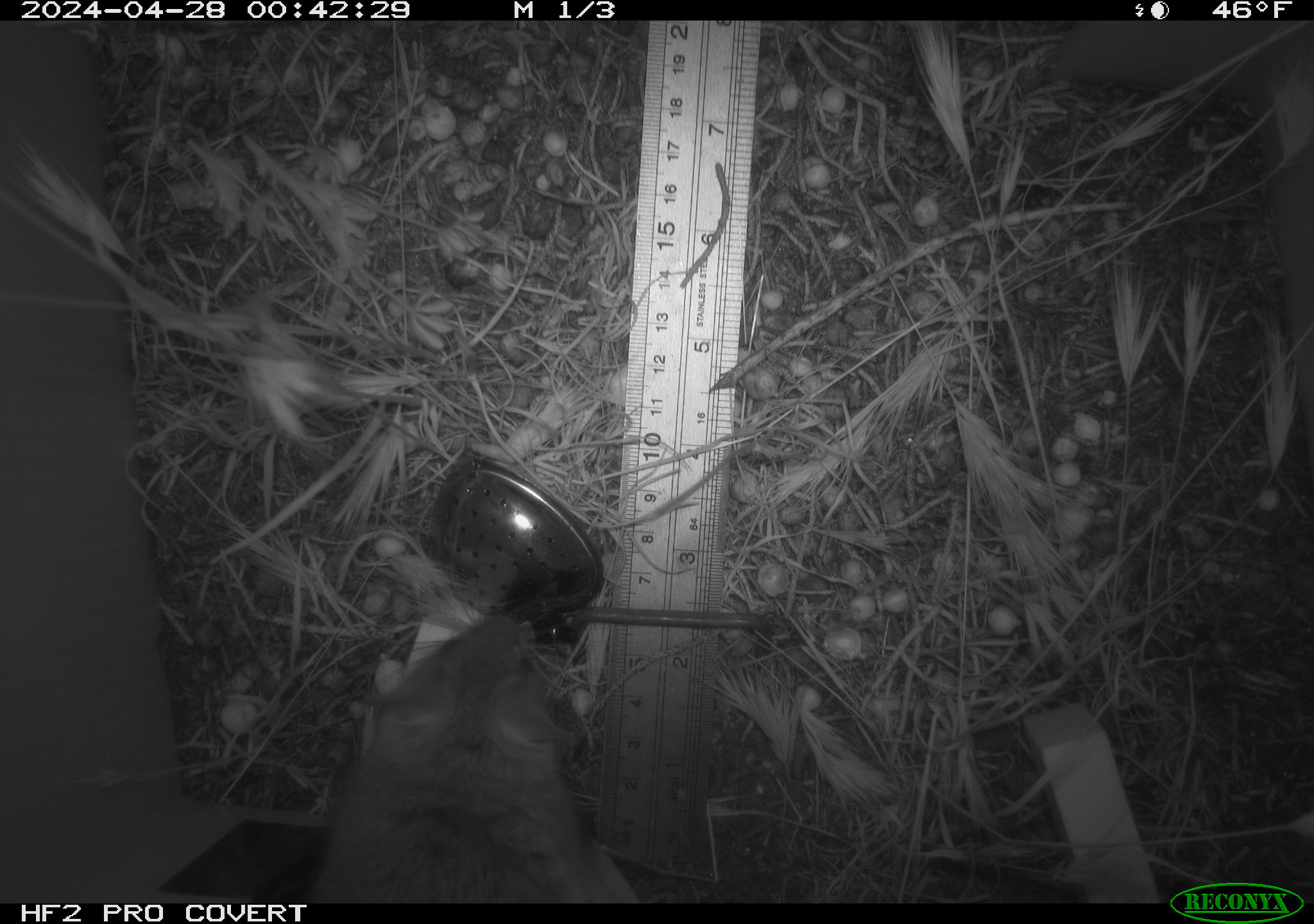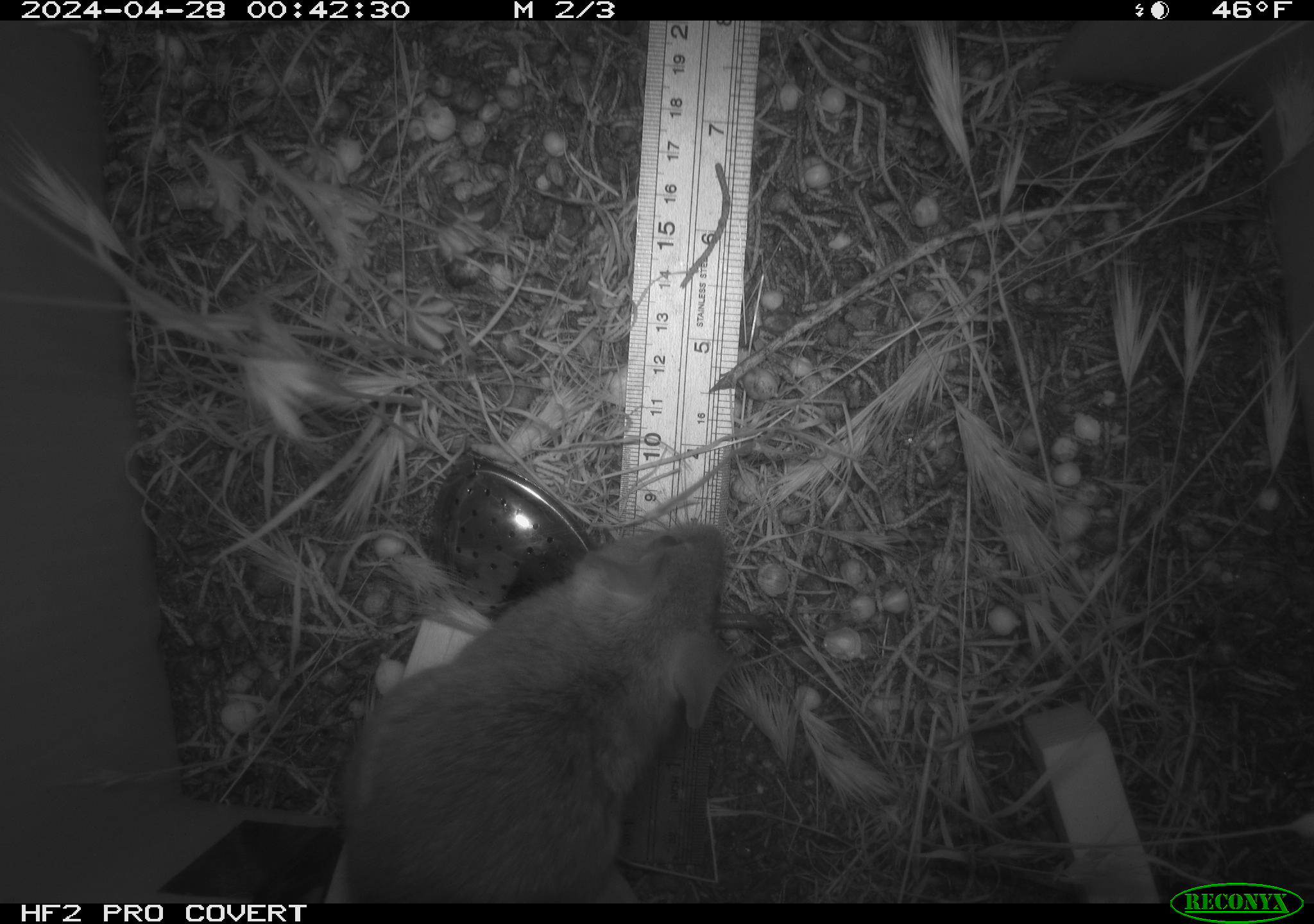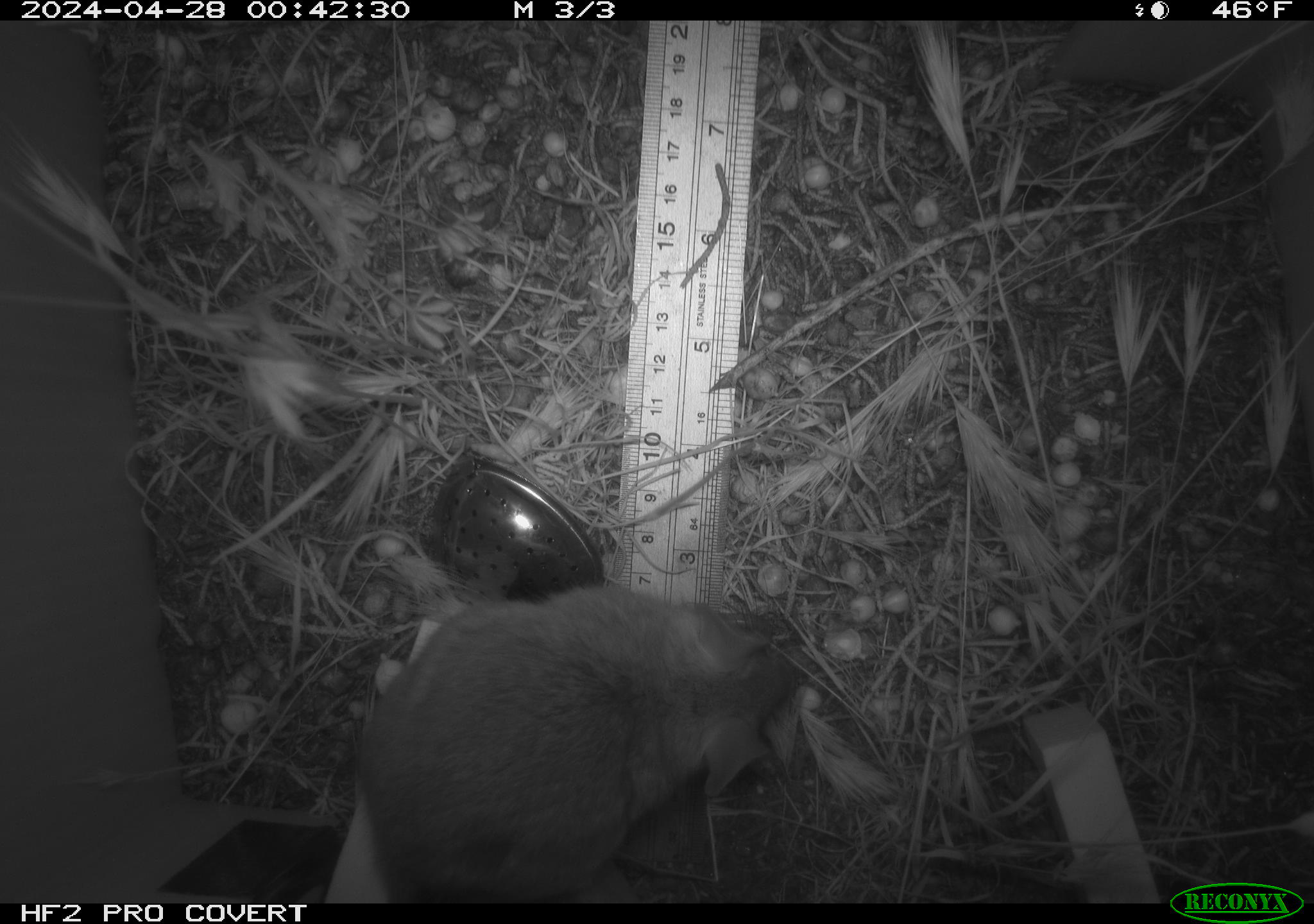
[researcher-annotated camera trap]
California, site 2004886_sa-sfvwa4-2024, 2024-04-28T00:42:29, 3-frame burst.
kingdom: Animalia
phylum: Chordata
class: Mammalia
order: Rodentia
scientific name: Rodentia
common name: mouse species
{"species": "mouse species (Rodentia)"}